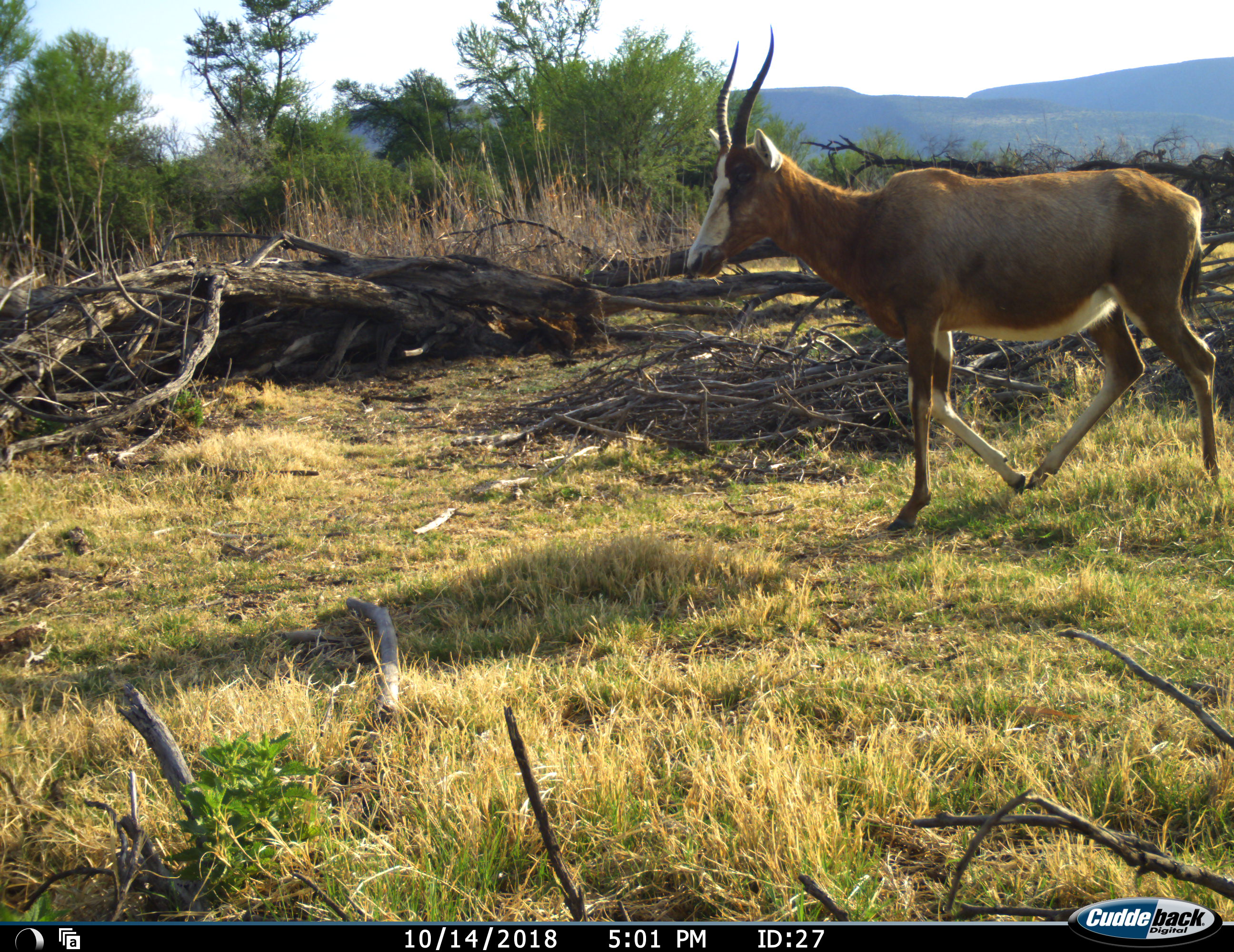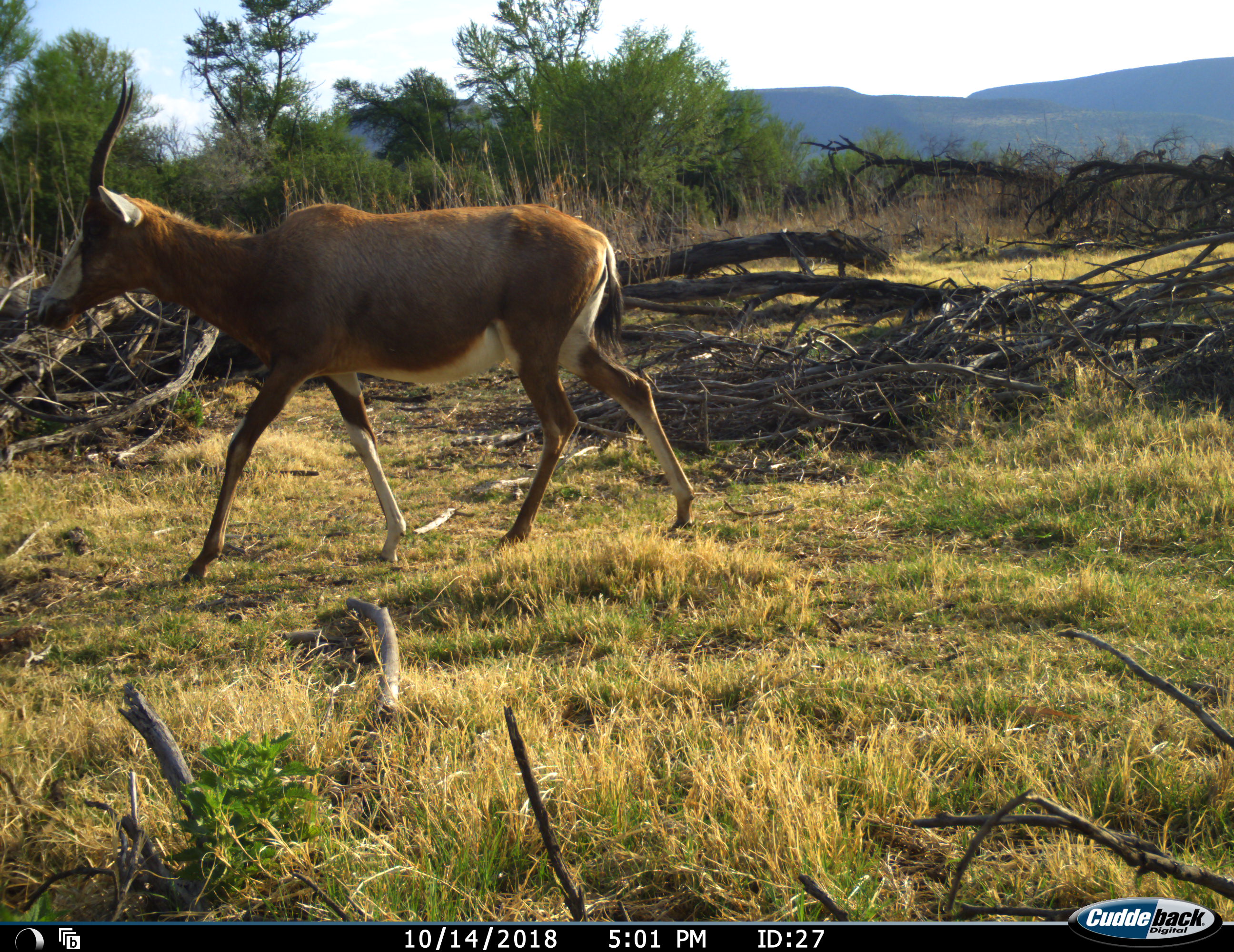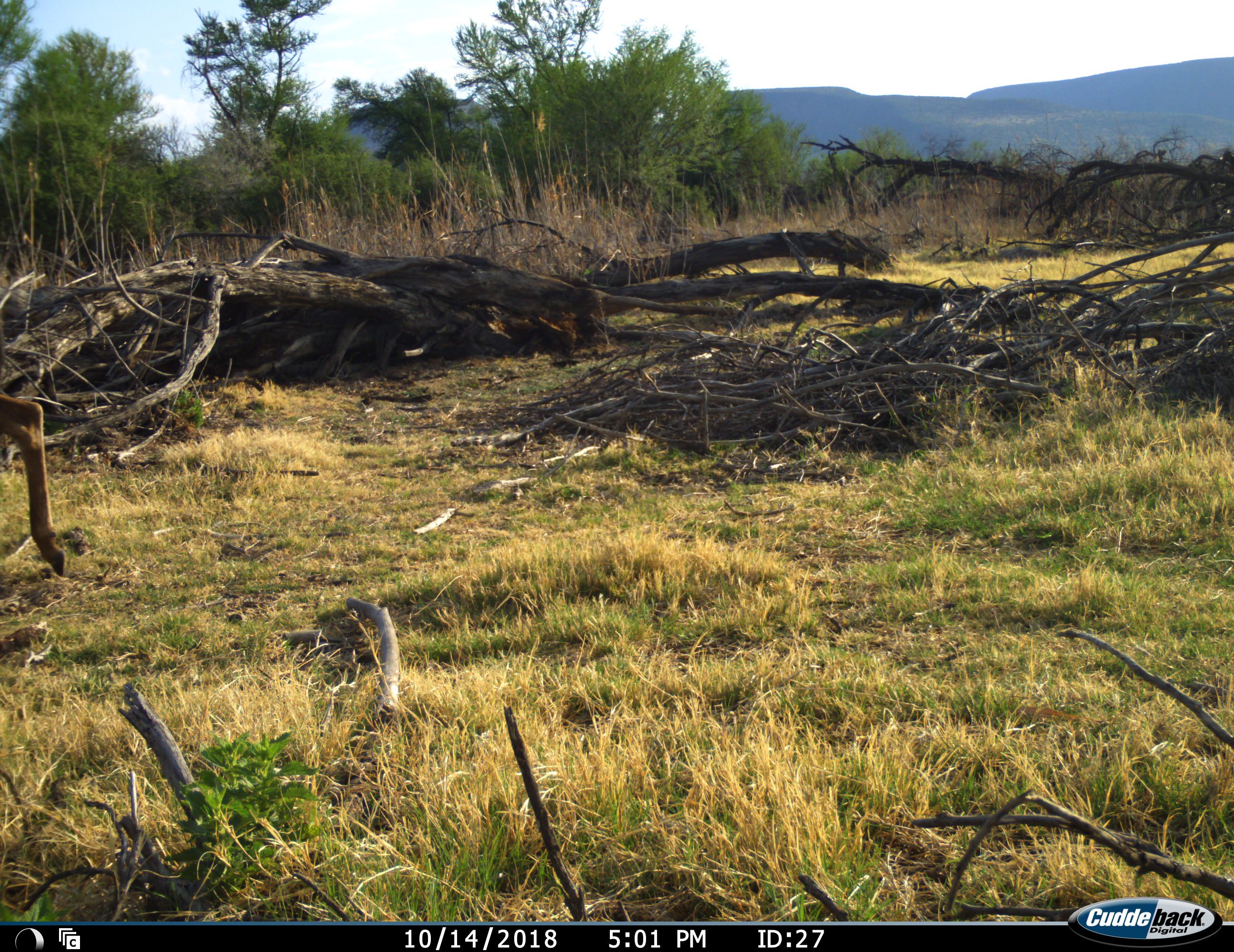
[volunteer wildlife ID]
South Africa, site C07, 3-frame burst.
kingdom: Animalia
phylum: Chordata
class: Mammalia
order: Artiodactyla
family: Bovidae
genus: Damaliscus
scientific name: Damaliscus pygargus phillipsi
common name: blesbok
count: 1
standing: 0%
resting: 0%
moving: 100%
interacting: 0%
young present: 0%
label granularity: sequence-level